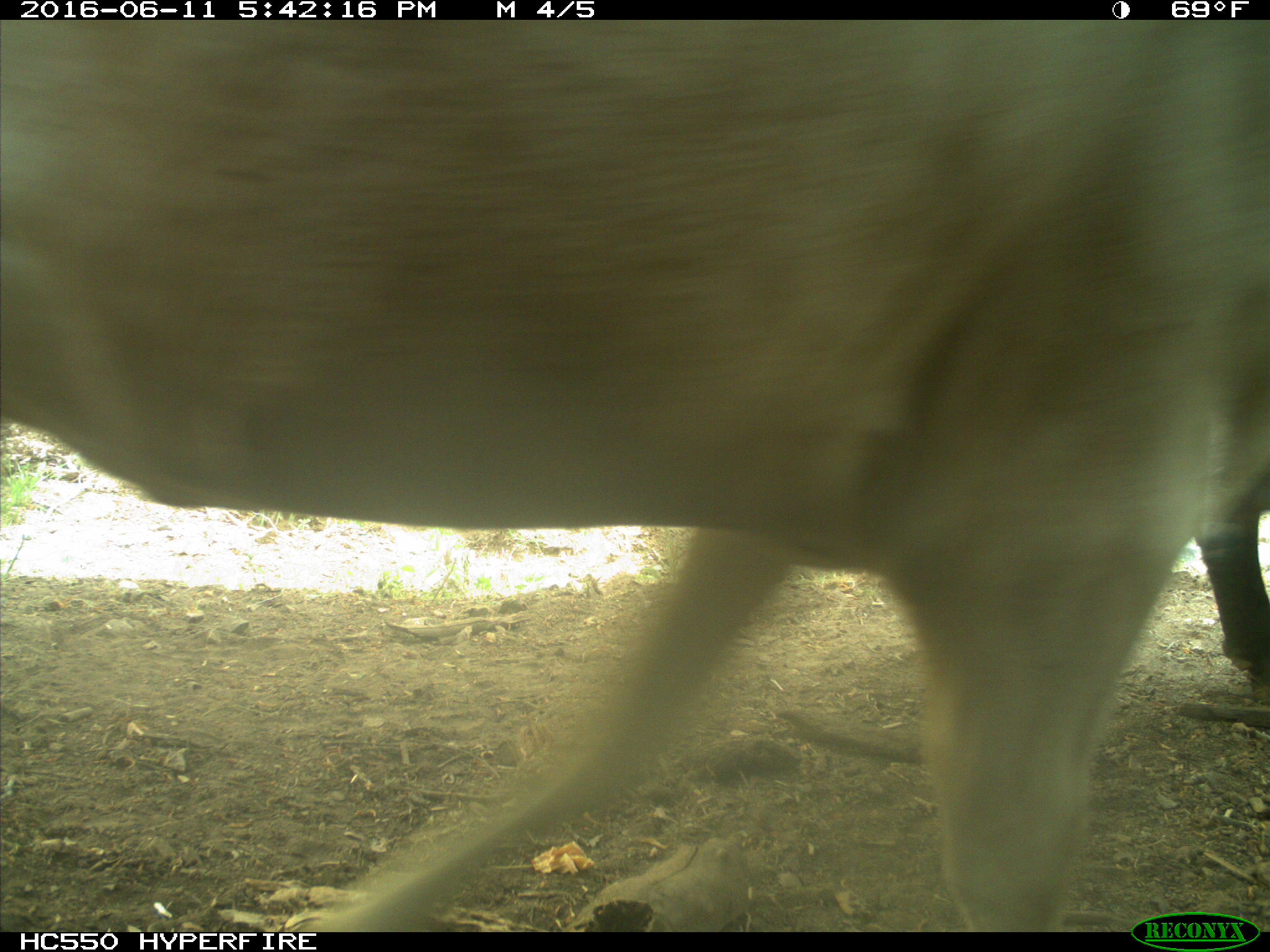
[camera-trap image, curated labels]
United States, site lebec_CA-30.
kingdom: Animalia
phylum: Chordata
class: Mammalia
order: Artiodactyla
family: Bovidae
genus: Bos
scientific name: Bos taurus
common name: domestic cow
Bos taurus (domestic cow).